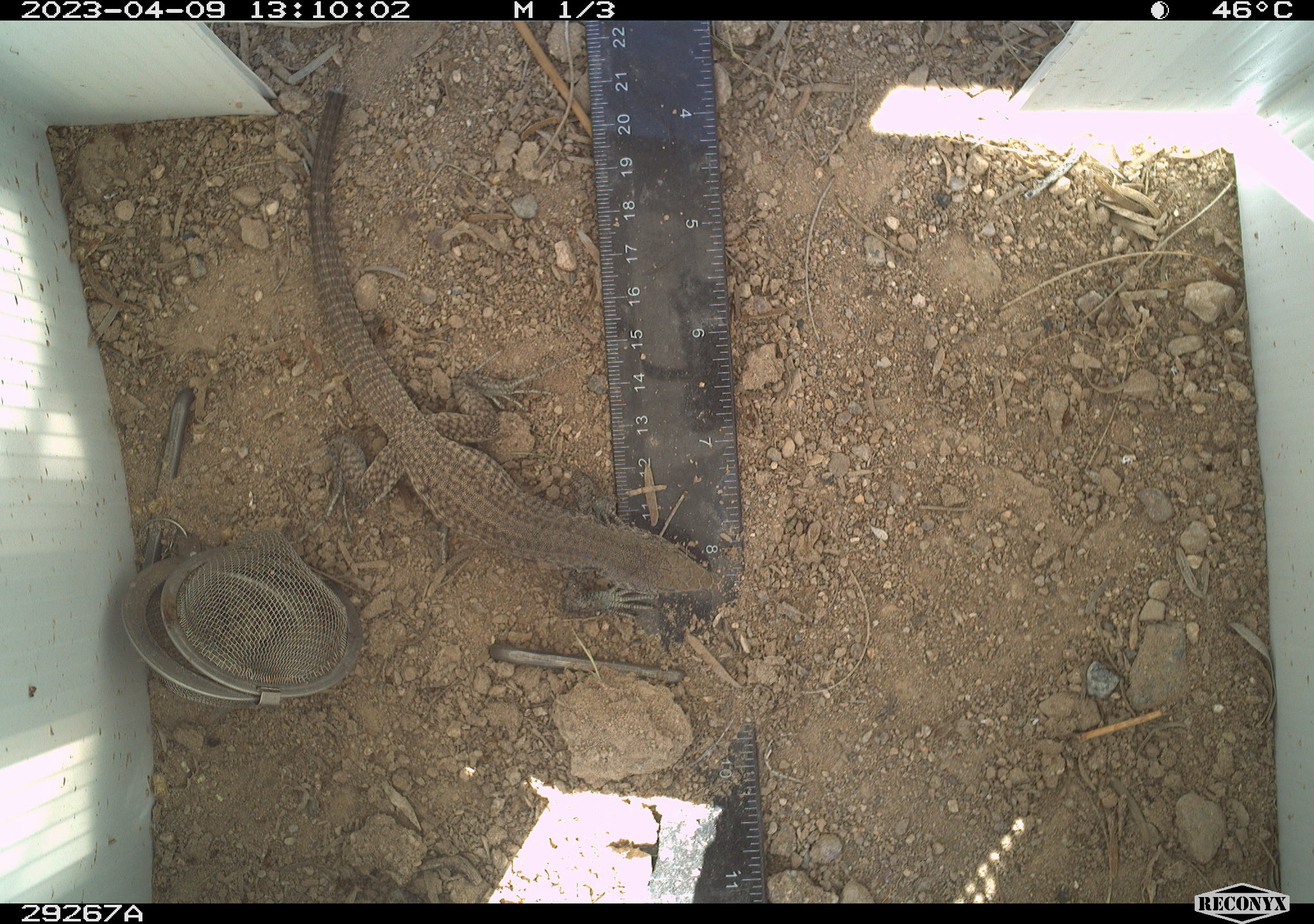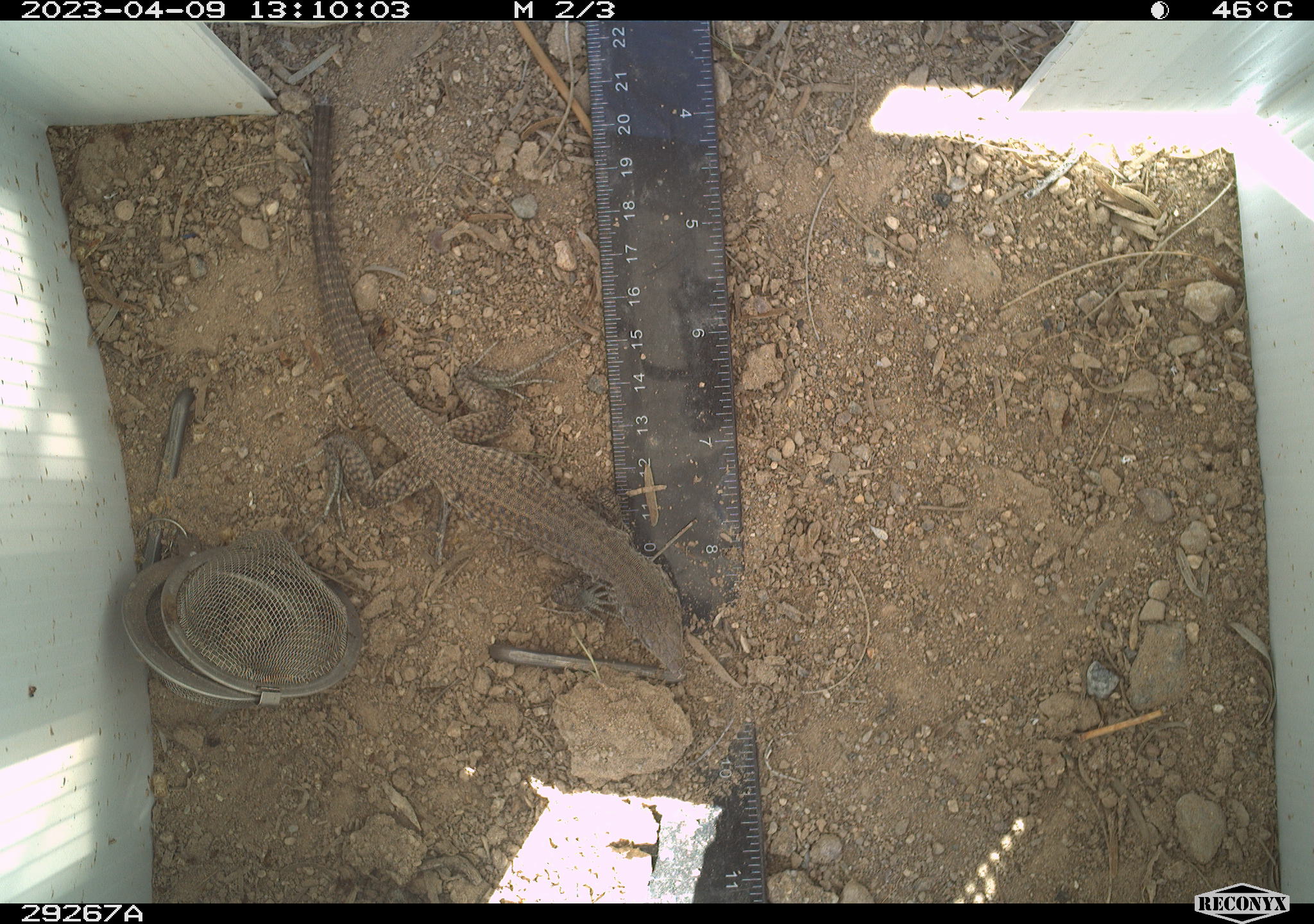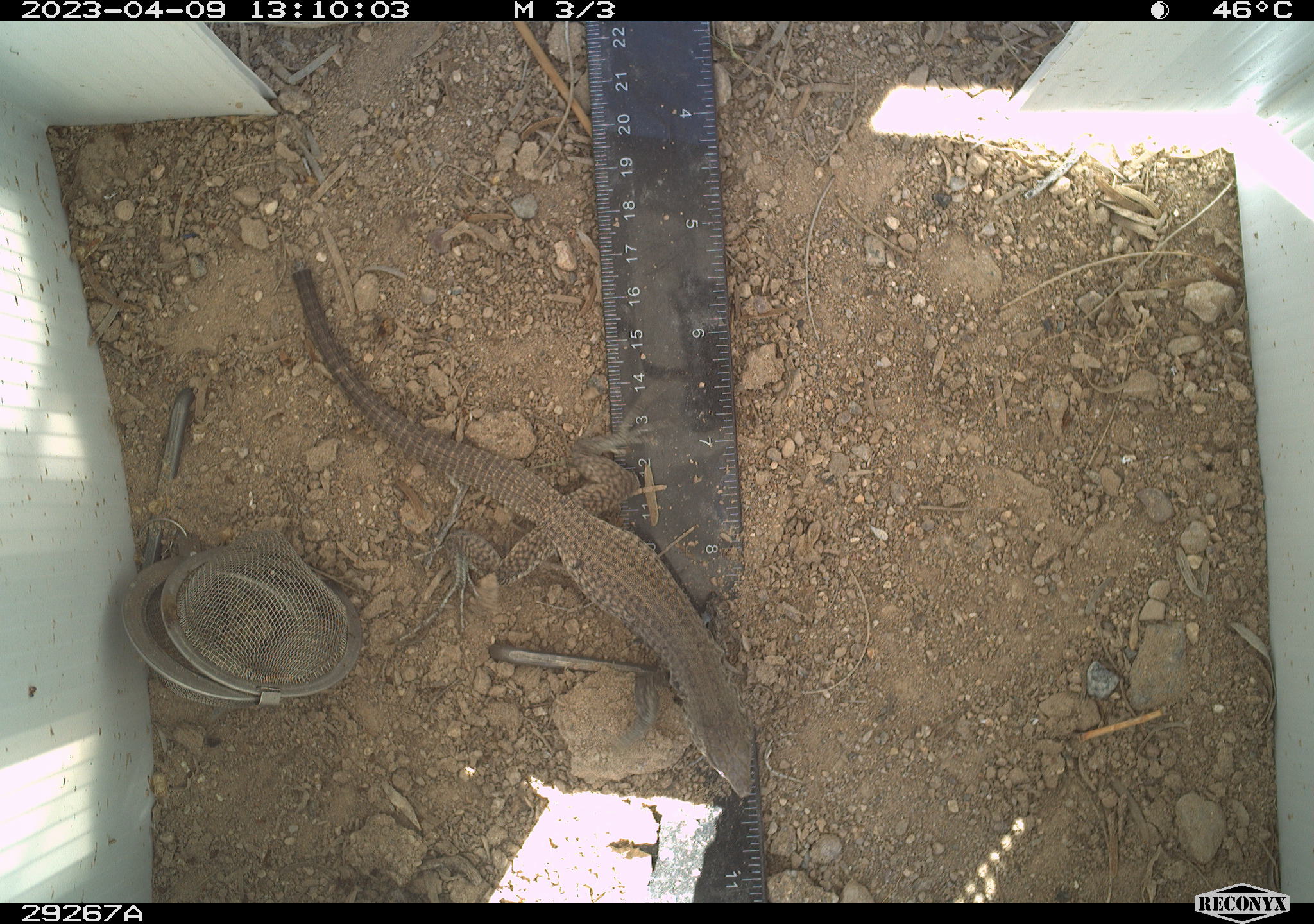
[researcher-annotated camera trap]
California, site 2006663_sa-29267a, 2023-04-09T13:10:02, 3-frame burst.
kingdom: Animalia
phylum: Chordata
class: Reptilia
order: Squamata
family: Teiidae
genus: Aspidoscelis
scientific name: Aspidoscelis tigris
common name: western whiptail